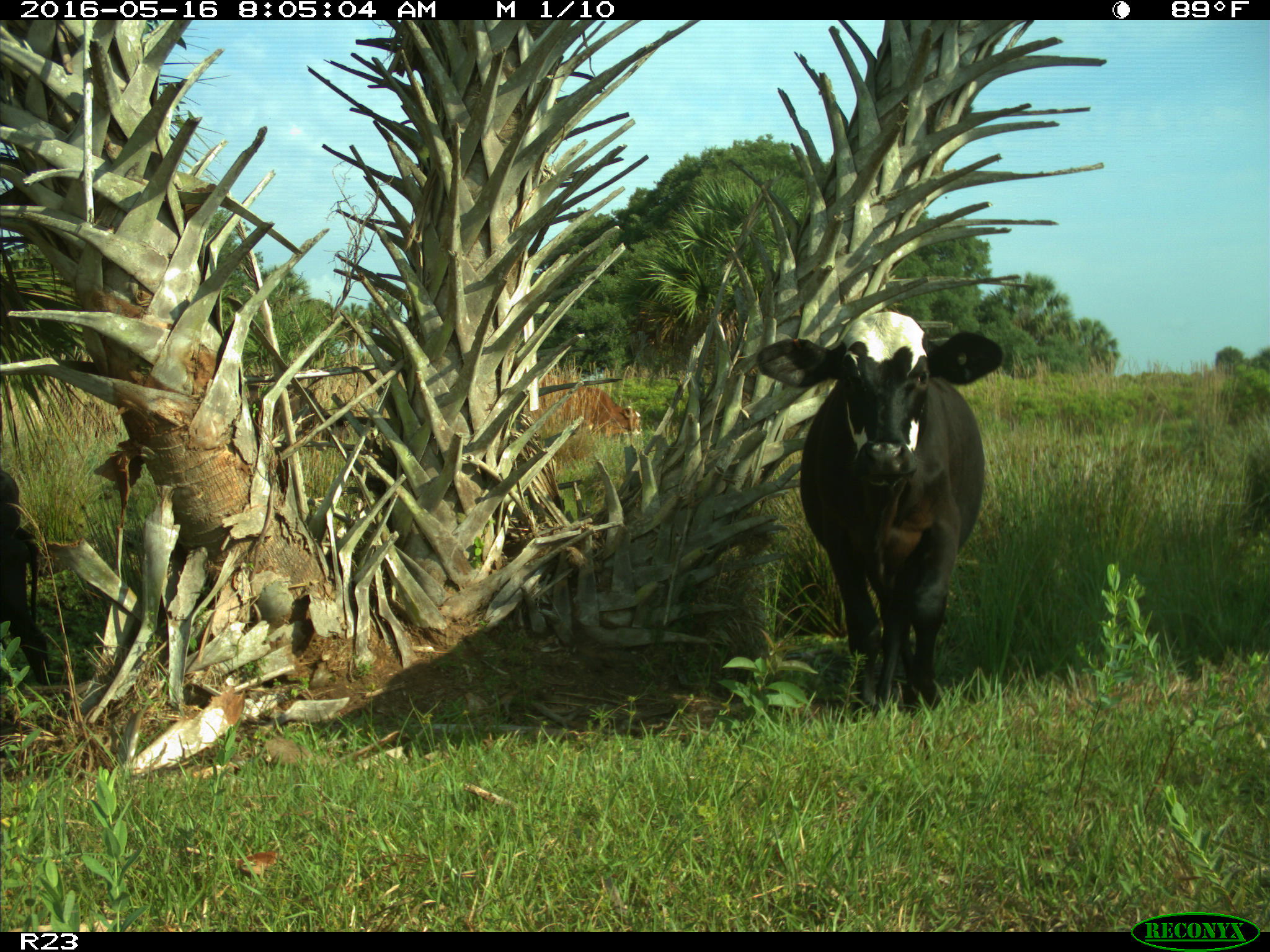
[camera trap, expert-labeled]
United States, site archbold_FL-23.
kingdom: Animalia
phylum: Chordata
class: Mammalia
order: Artiodactyla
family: Bovidae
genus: Bos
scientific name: Bos taurus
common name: domestic cow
Bos taurus (domestic cow).